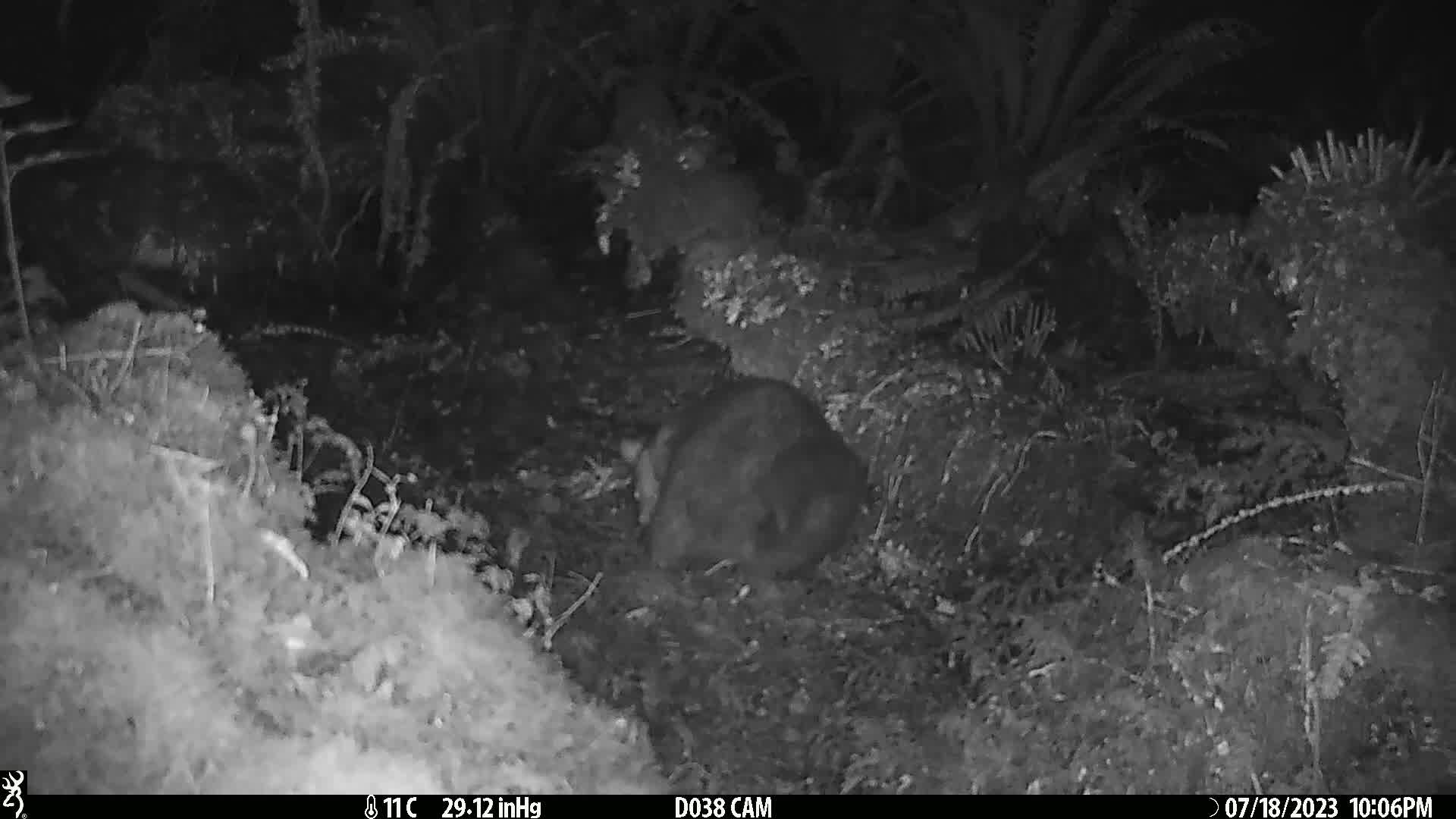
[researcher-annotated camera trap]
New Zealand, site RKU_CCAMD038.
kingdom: Animalia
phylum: Chordata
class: Mammalia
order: Diprotodontia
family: Phalangeridae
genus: Trichosurus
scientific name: Trichosurus vulpecula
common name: common brushtail possum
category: possum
Possum (common brushtail possum) (Trichosurus vulpecula).